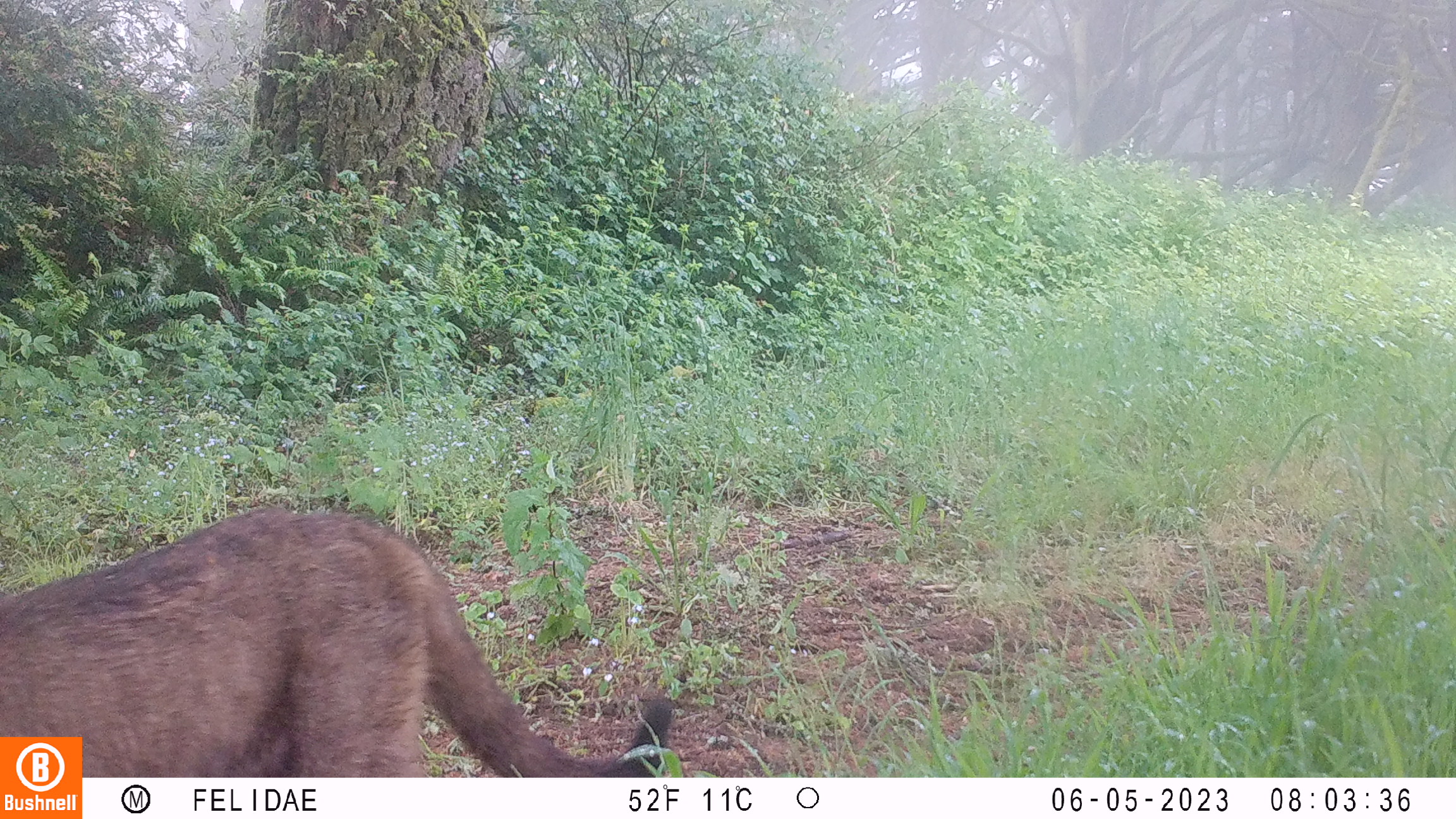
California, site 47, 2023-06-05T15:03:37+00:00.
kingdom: Animalia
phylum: Chordata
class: Mammalia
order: Carnivora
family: Felidae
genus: Puma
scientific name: Puma concolor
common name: puma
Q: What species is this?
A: Puma (Puma concolor).